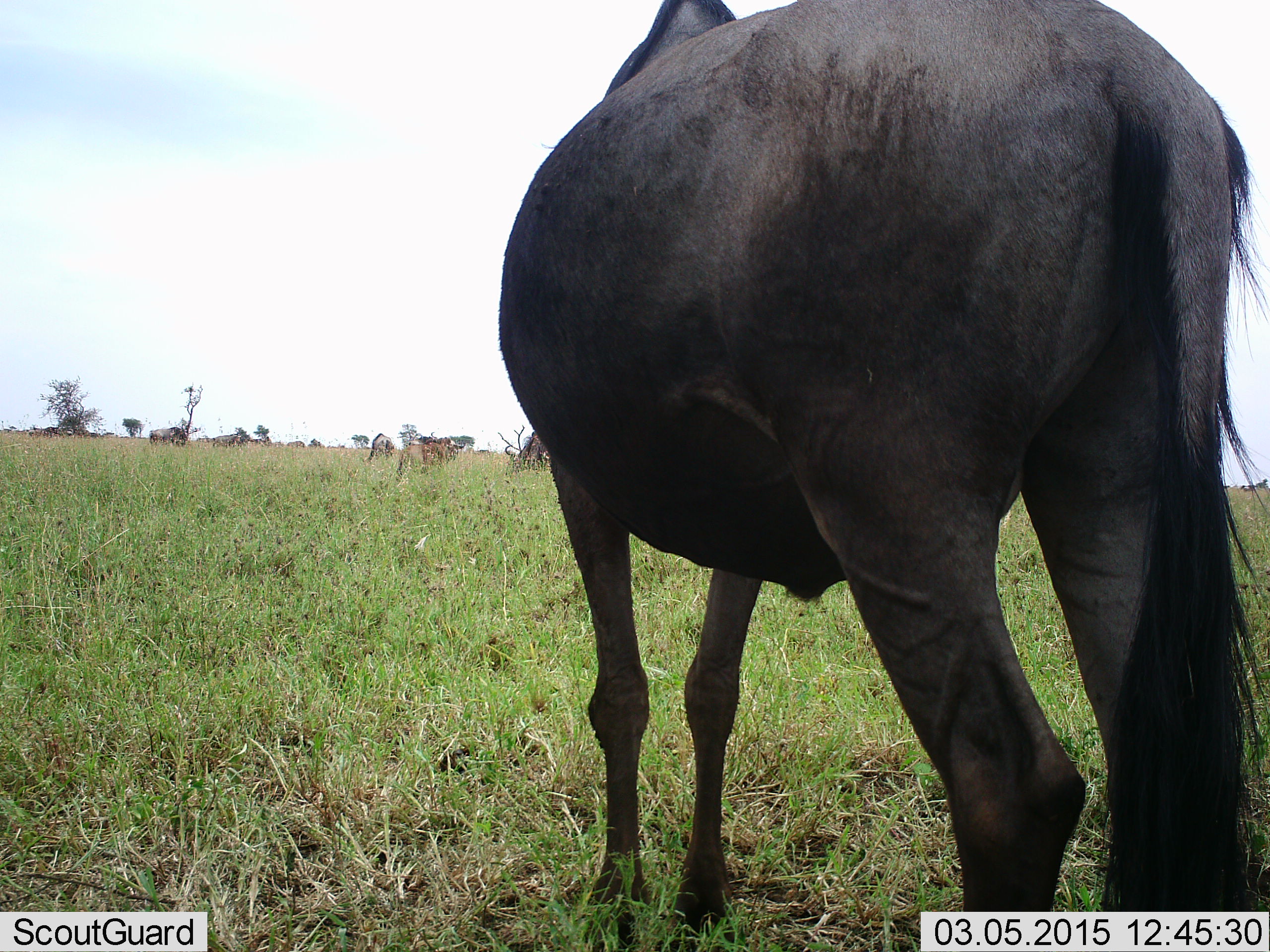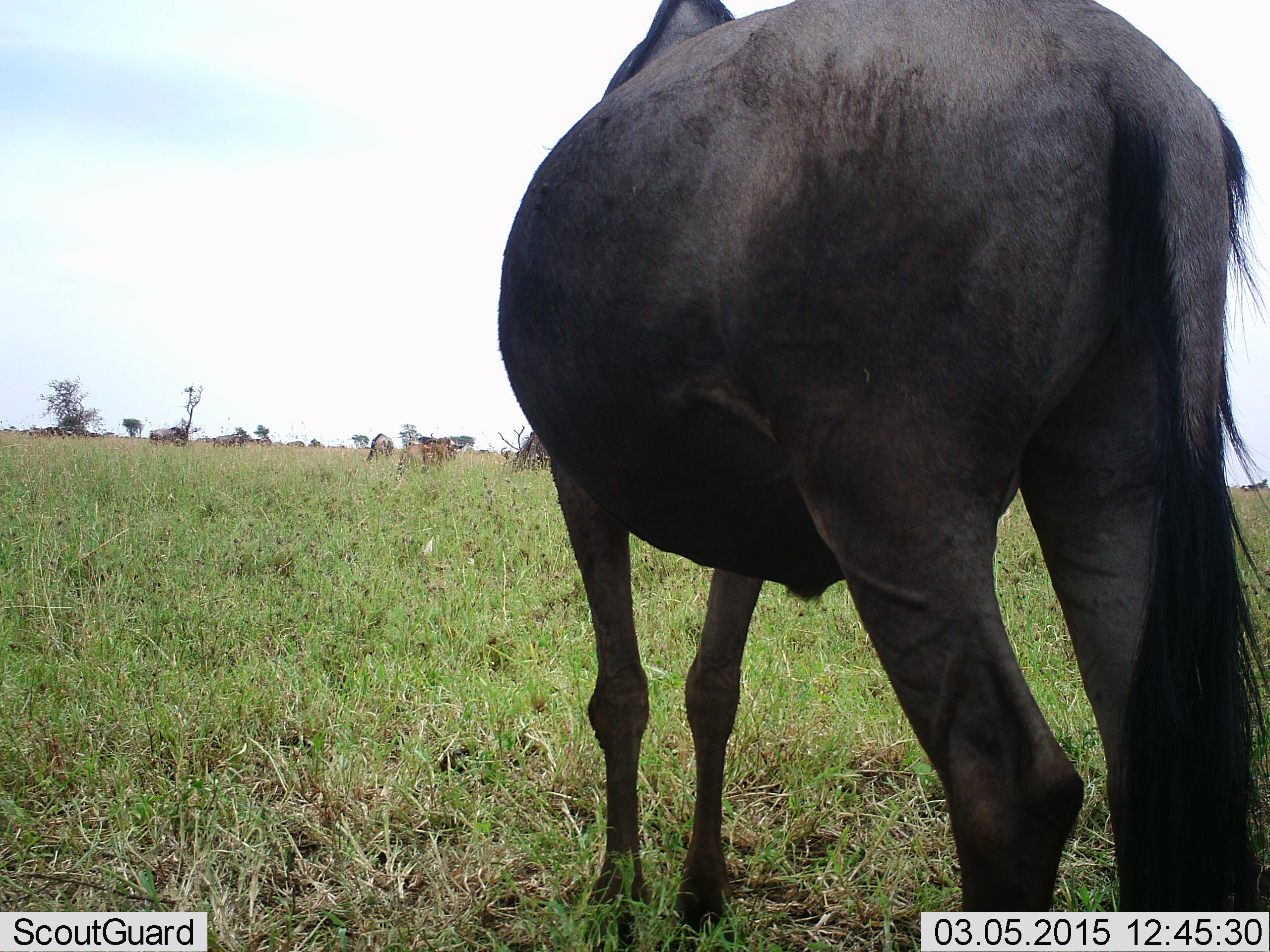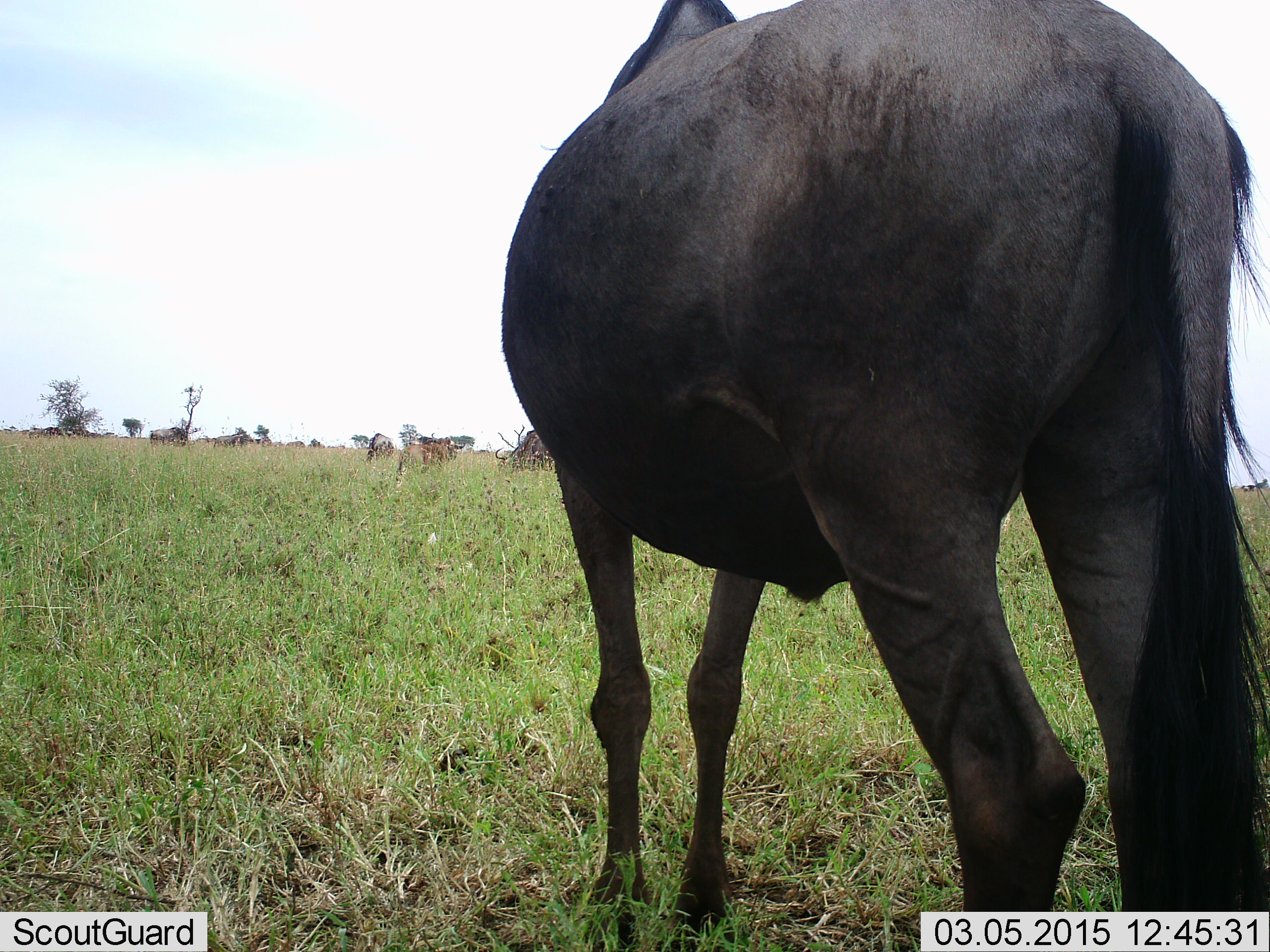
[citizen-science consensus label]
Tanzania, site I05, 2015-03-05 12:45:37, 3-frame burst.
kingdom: Animalia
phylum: Chordata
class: Mammalia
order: Artiodactyla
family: Bovidae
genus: Connochaetes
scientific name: Connochaetes taurinus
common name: blue wildebeest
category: wildebeest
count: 4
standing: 100%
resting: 0%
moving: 9%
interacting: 0%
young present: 9%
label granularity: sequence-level